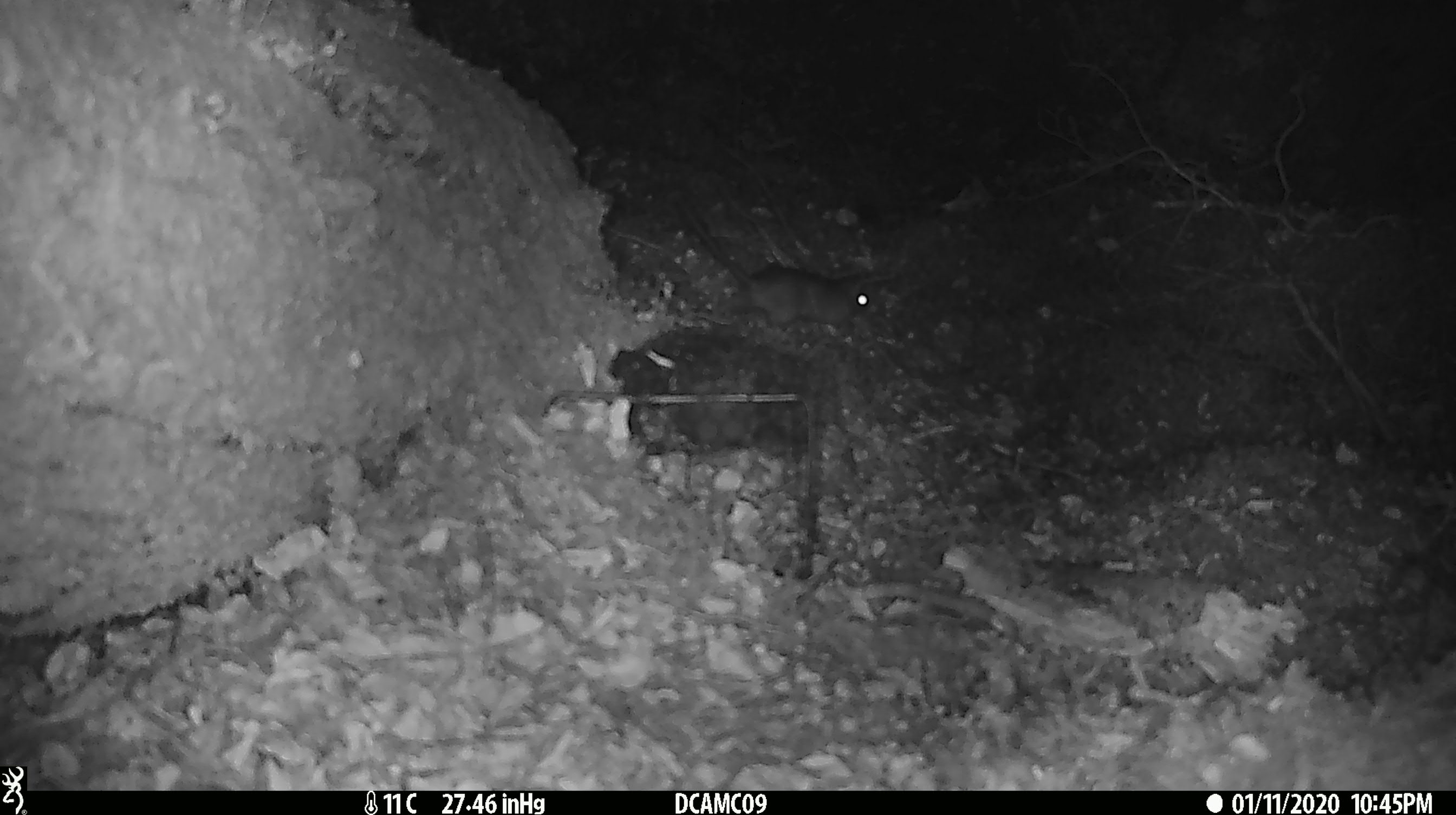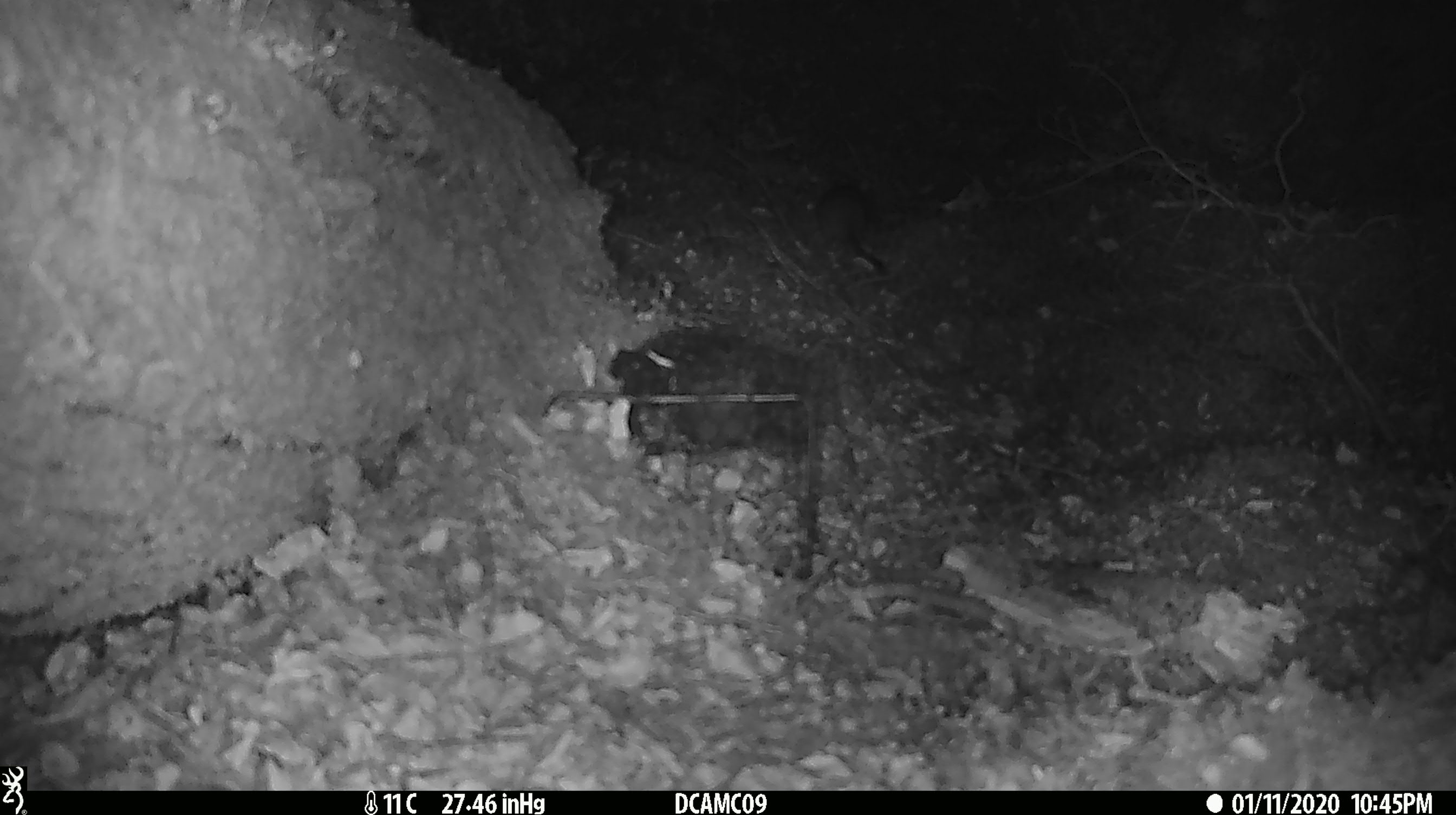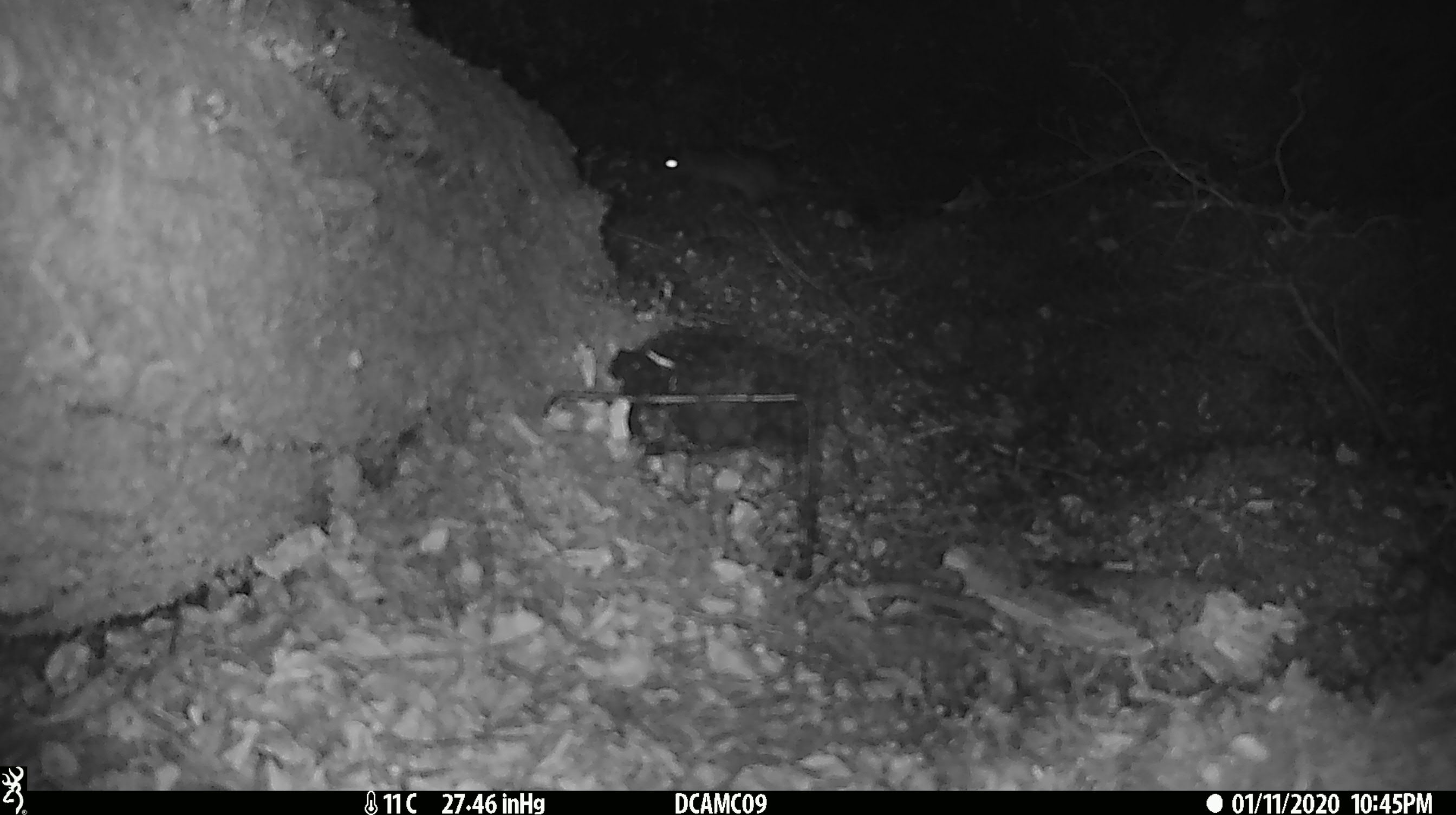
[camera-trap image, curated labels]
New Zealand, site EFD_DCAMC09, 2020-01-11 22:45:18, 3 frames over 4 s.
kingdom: Animalia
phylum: Chordata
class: Mammalia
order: Rodentia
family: Muridae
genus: Mus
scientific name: Mus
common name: mouse